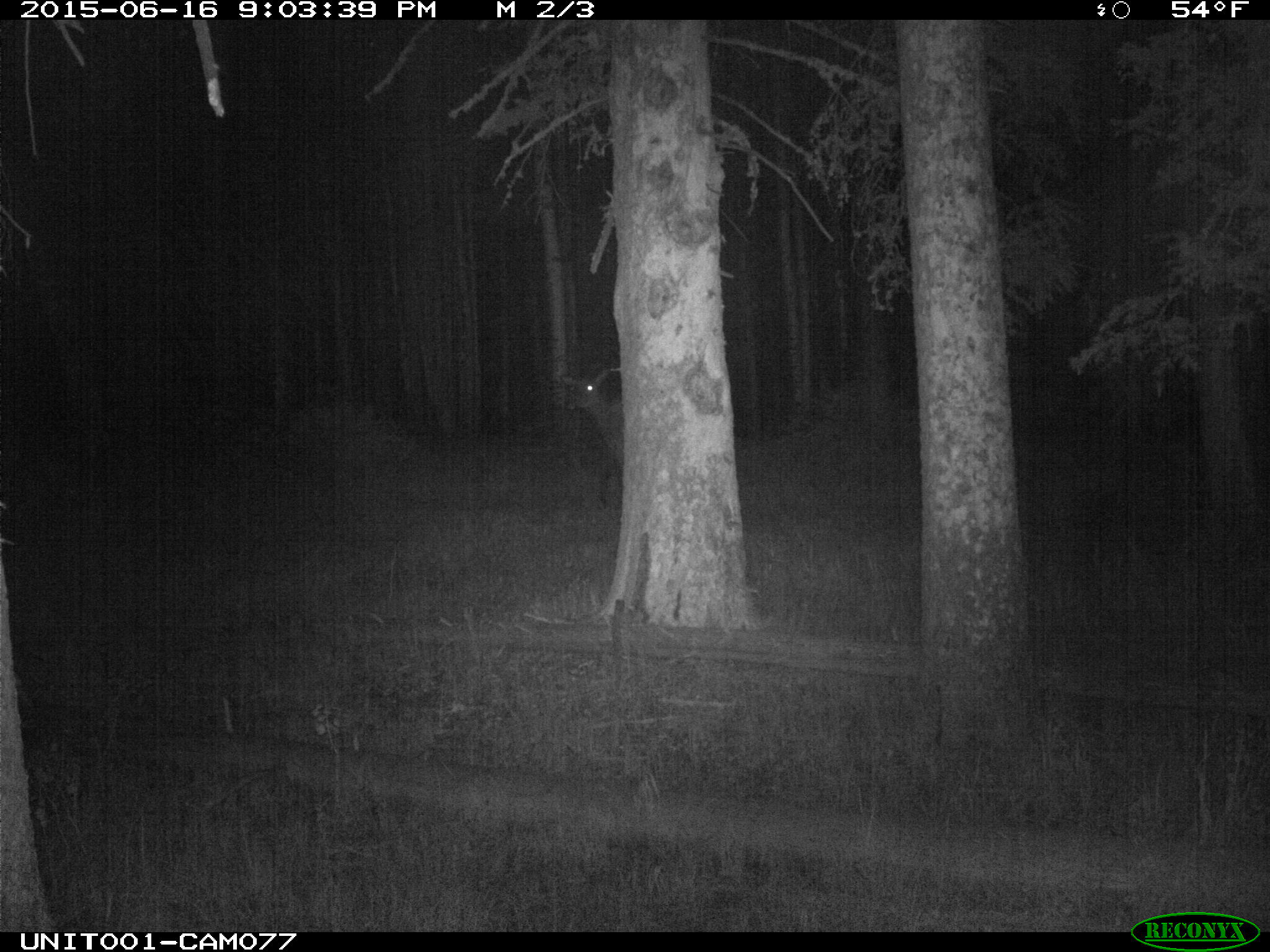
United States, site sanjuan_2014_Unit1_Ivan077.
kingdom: Animalia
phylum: Chordata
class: Mammalia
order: Artiodactyla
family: Cervidae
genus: Cervus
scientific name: Cervus elaphus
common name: red deer